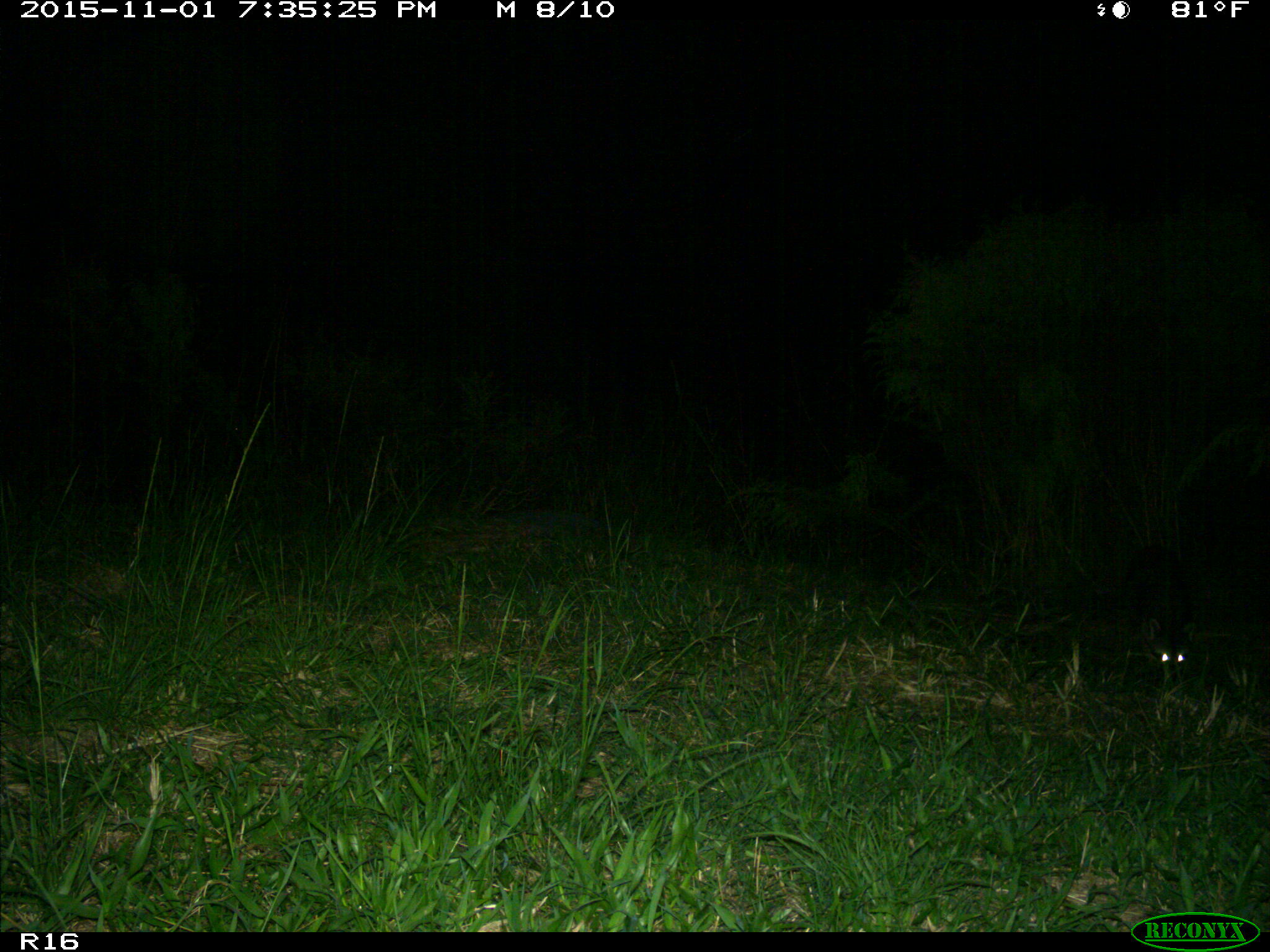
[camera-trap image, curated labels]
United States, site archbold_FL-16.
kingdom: Animalia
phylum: Chordata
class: Mammalia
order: Carnivora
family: Procyonidae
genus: Procyon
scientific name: Procyon lotor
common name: common raccoon